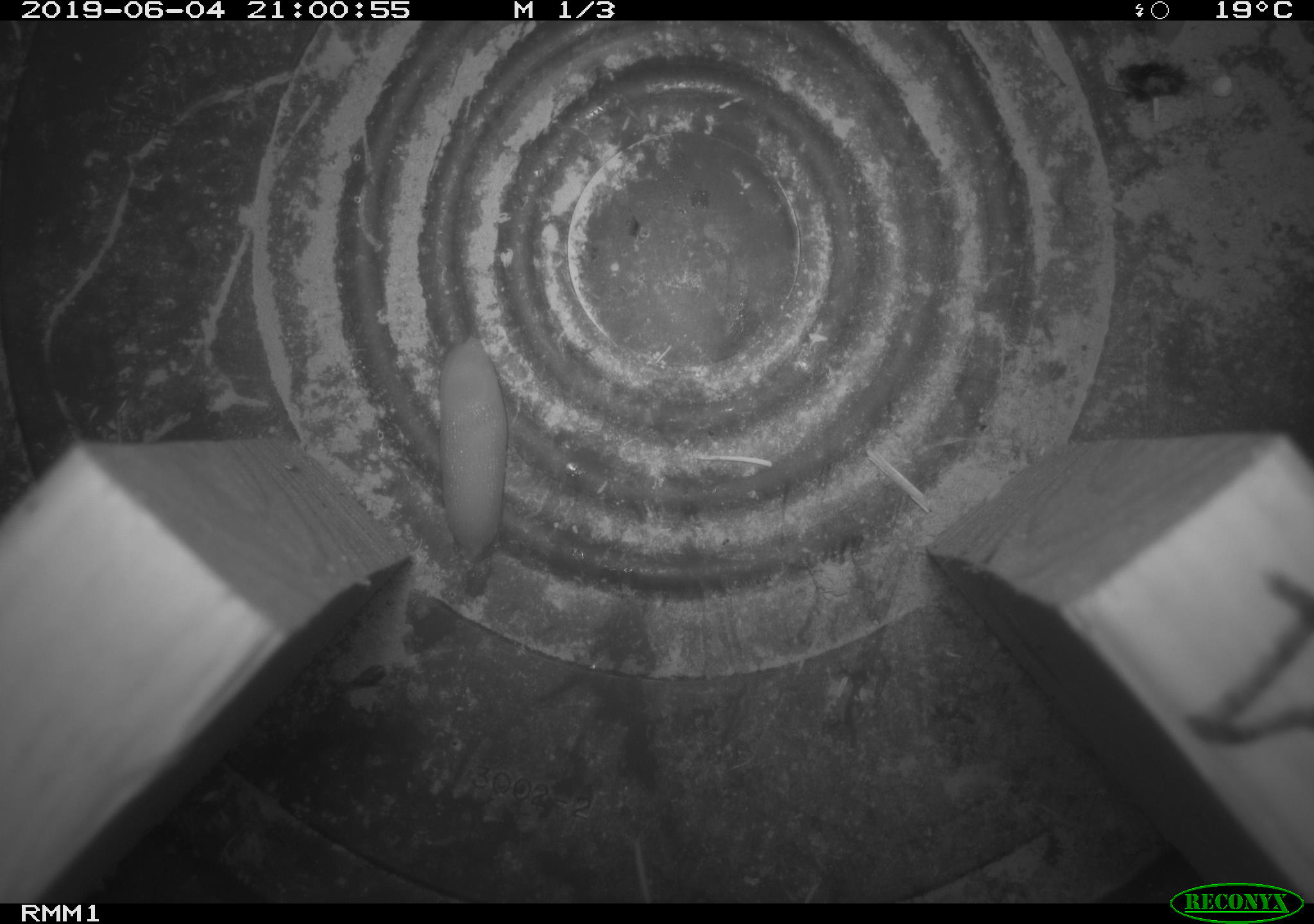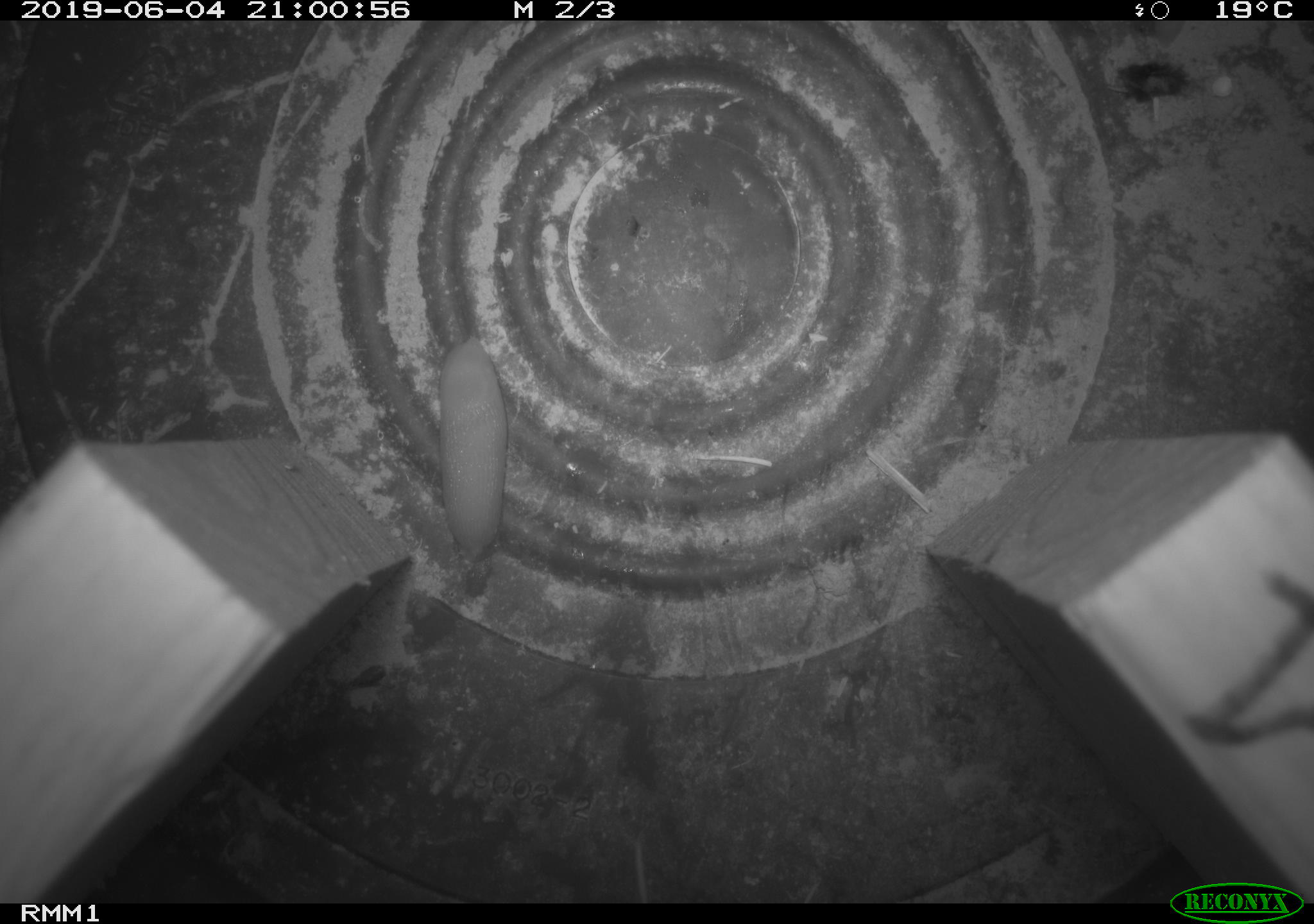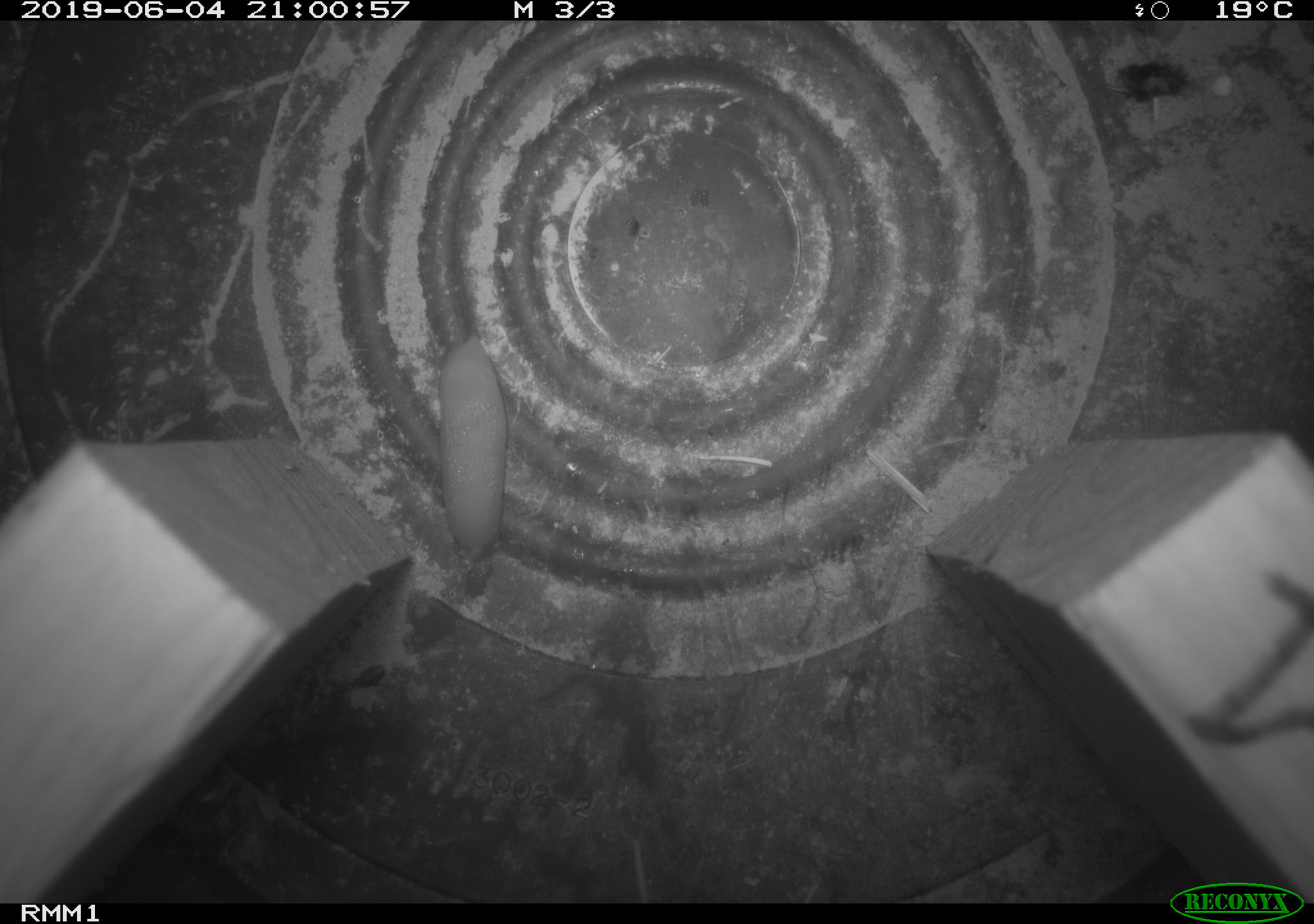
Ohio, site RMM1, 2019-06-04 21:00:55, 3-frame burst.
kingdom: Animalia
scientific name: Animalia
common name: animal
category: invertebrate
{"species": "invertebrate (animal) (Animalia)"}